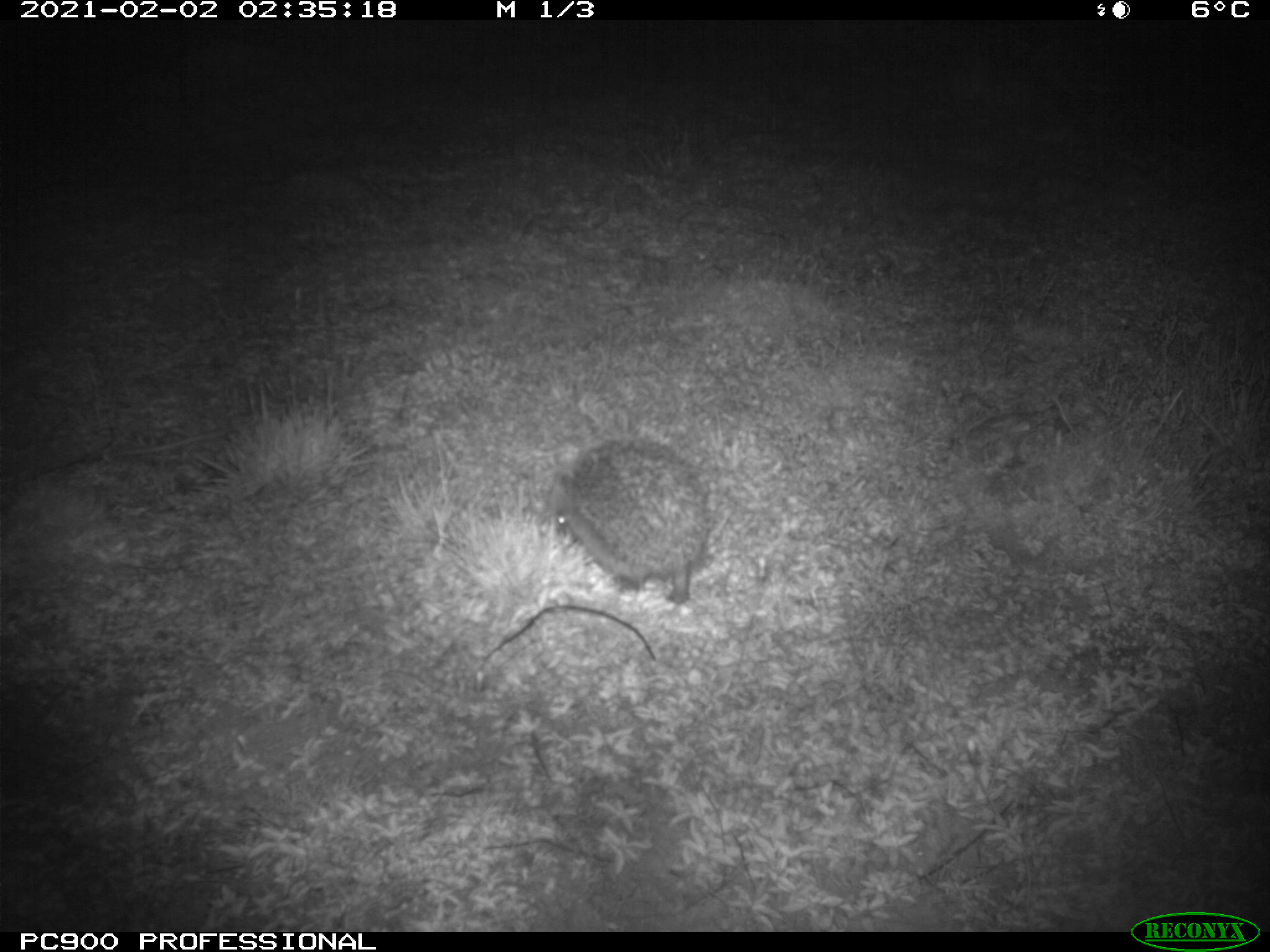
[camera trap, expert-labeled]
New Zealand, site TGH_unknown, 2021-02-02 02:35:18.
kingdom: Animalia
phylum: Chordata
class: Mammalia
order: Eulipotyphla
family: Erinaceidae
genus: Erinaceus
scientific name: Erinaceus europaeus europaeus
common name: european hedgehog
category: hedgehog